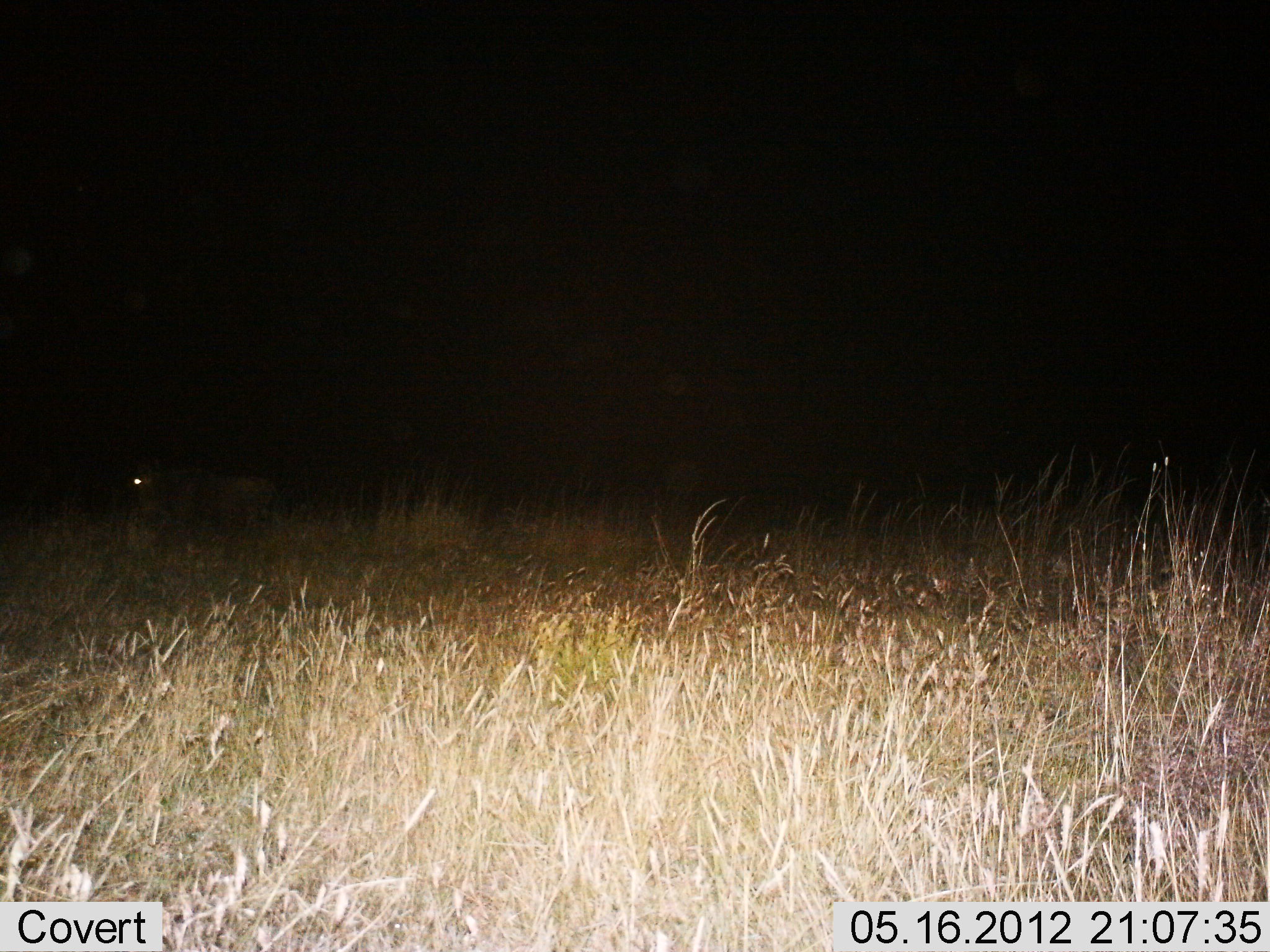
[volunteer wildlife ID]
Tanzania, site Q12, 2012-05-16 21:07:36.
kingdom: Animalia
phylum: Chordata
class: Mammalia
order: Artiodactyla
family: Bovidae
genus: Connochaetes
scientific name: Connochaetes taurinus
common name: blue wildebeest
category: wildebeest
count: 1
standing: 60%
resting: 10%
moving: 30%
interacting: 0%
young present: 0%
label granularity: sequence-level